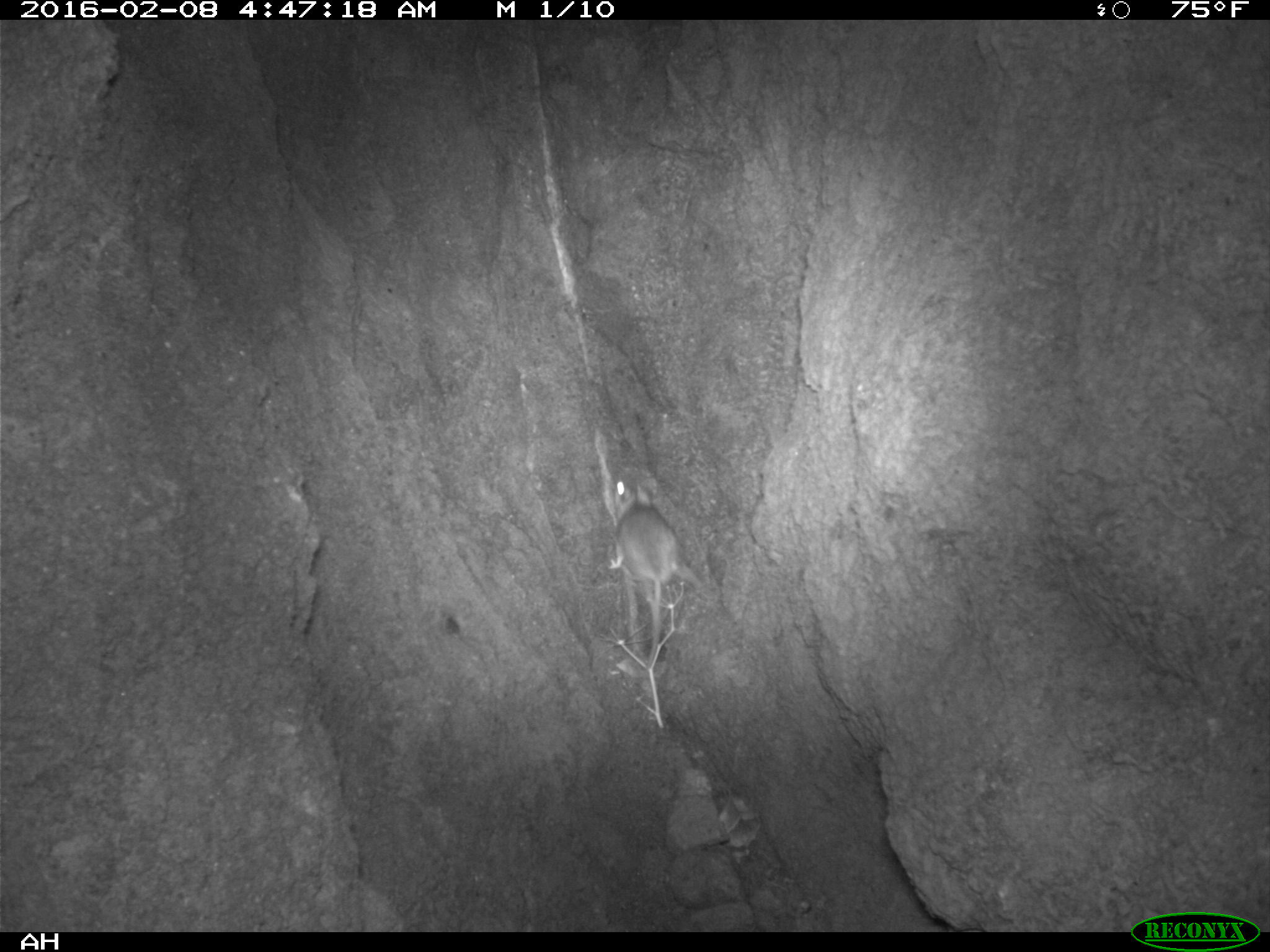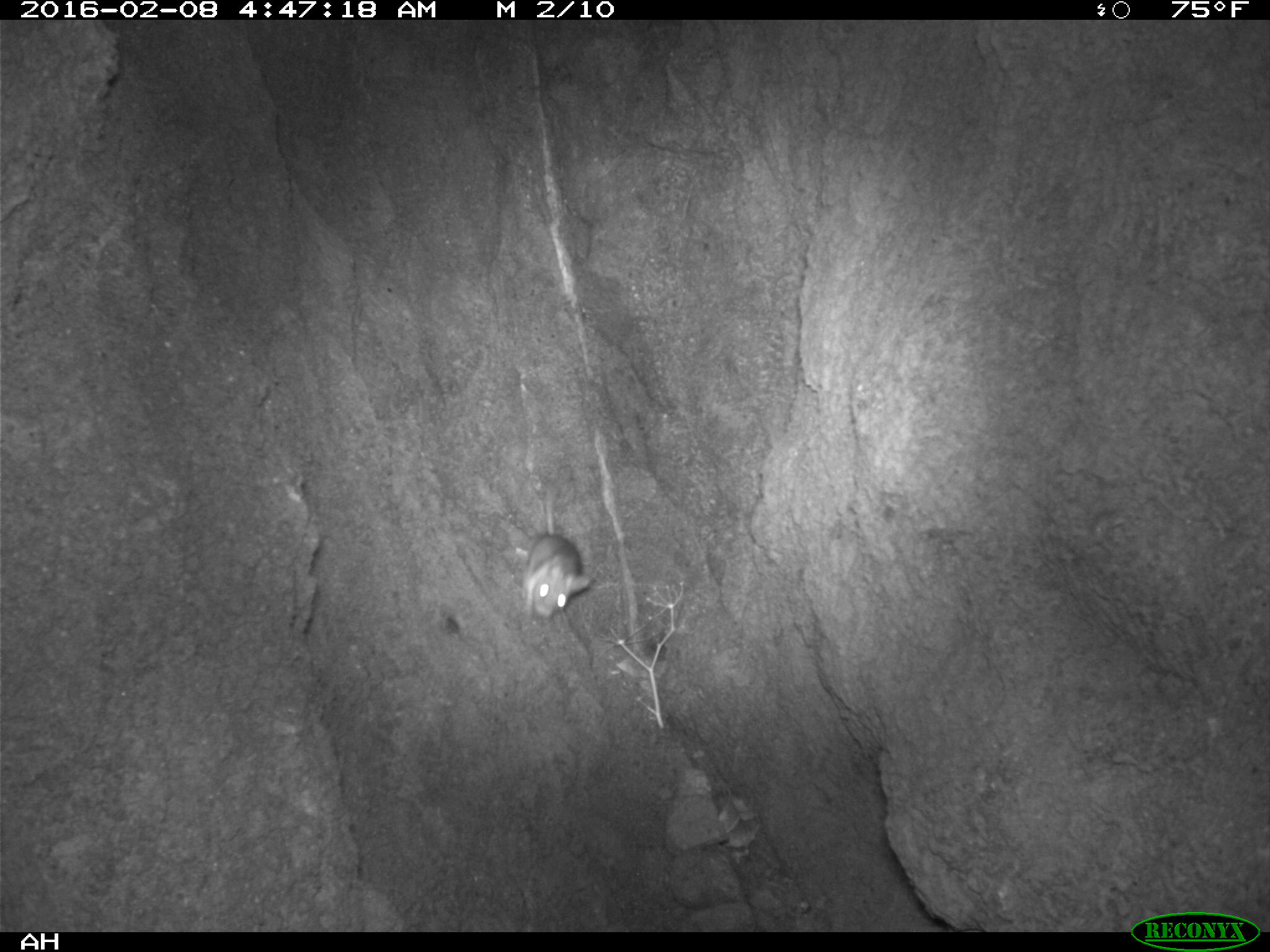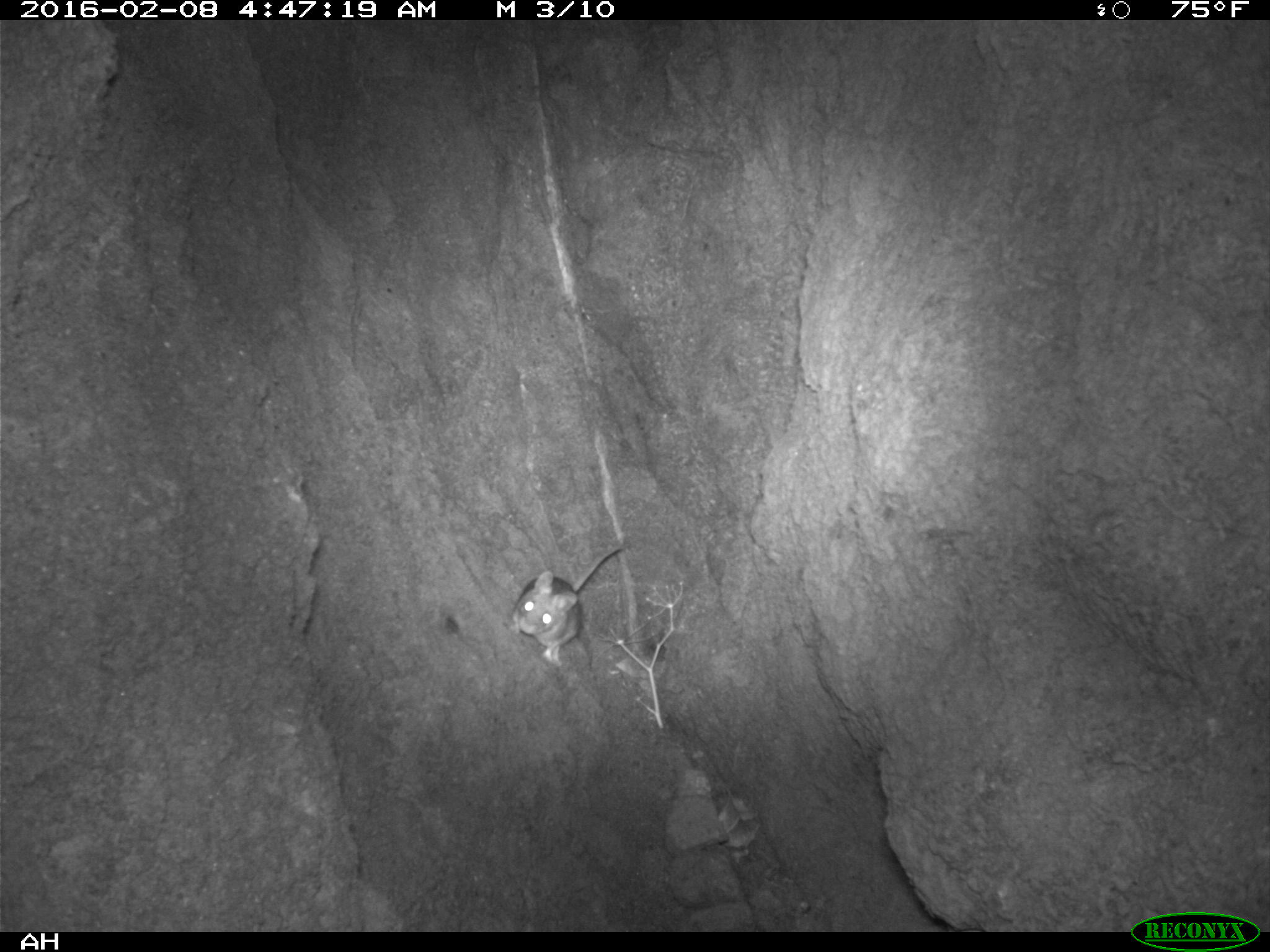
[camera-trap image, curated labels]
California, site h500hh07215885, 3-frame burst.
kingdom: Animalia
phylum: Chordata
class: Mammalia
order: Rodentia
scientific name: Rodentia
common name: rodent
Rodent (Rodentia).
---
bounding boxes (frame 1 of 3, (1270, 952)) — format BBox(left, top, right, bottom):
rodent: BBox(614, 475, 682, 671)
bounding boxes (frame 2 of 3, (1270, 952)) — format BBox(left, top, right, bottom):
rodent: BBox(514, 486, 591, 623)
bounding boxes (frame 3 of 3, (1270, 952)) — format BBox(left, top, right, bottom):
rodent: BBox(509, 545, 620, 666)